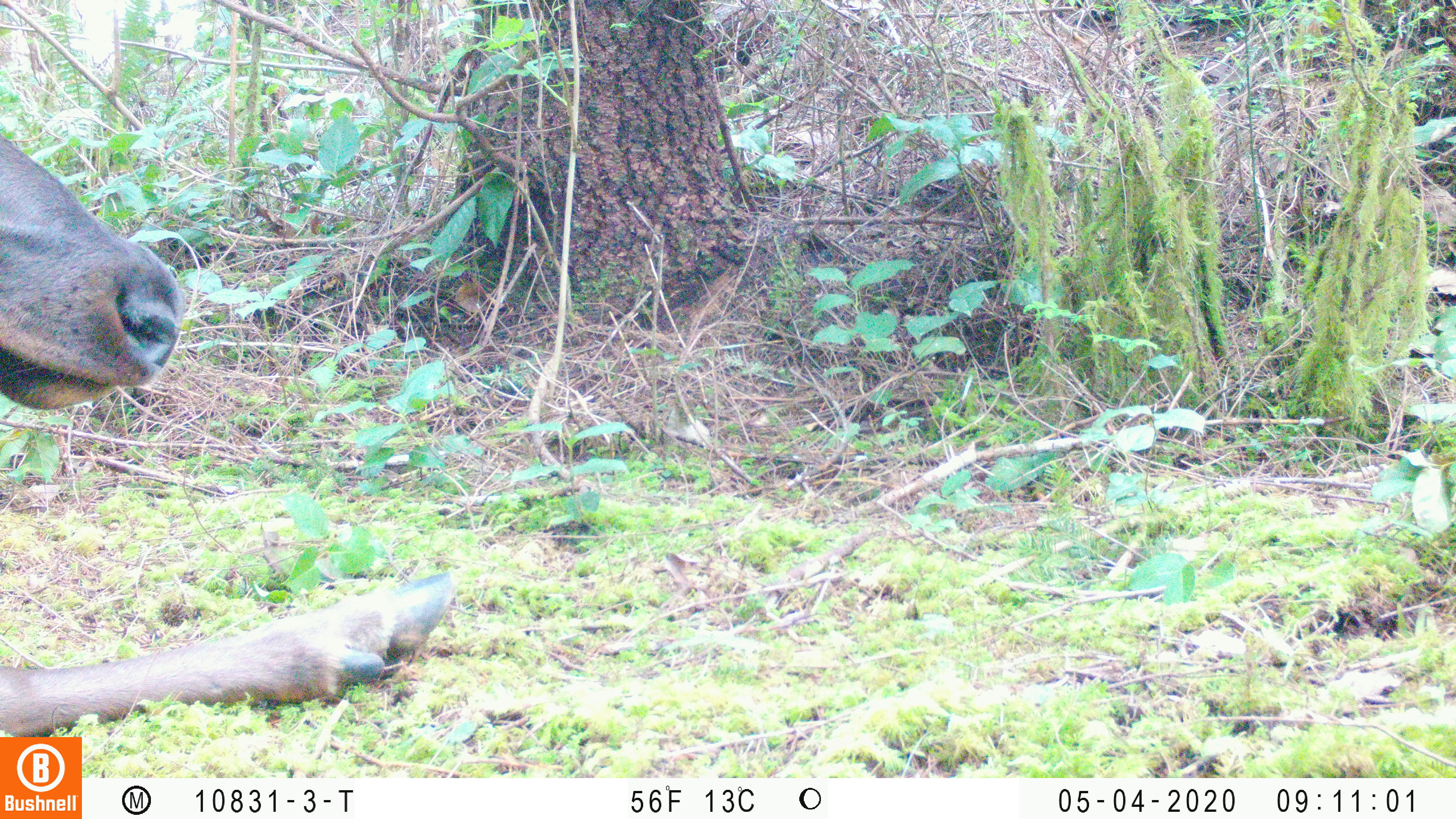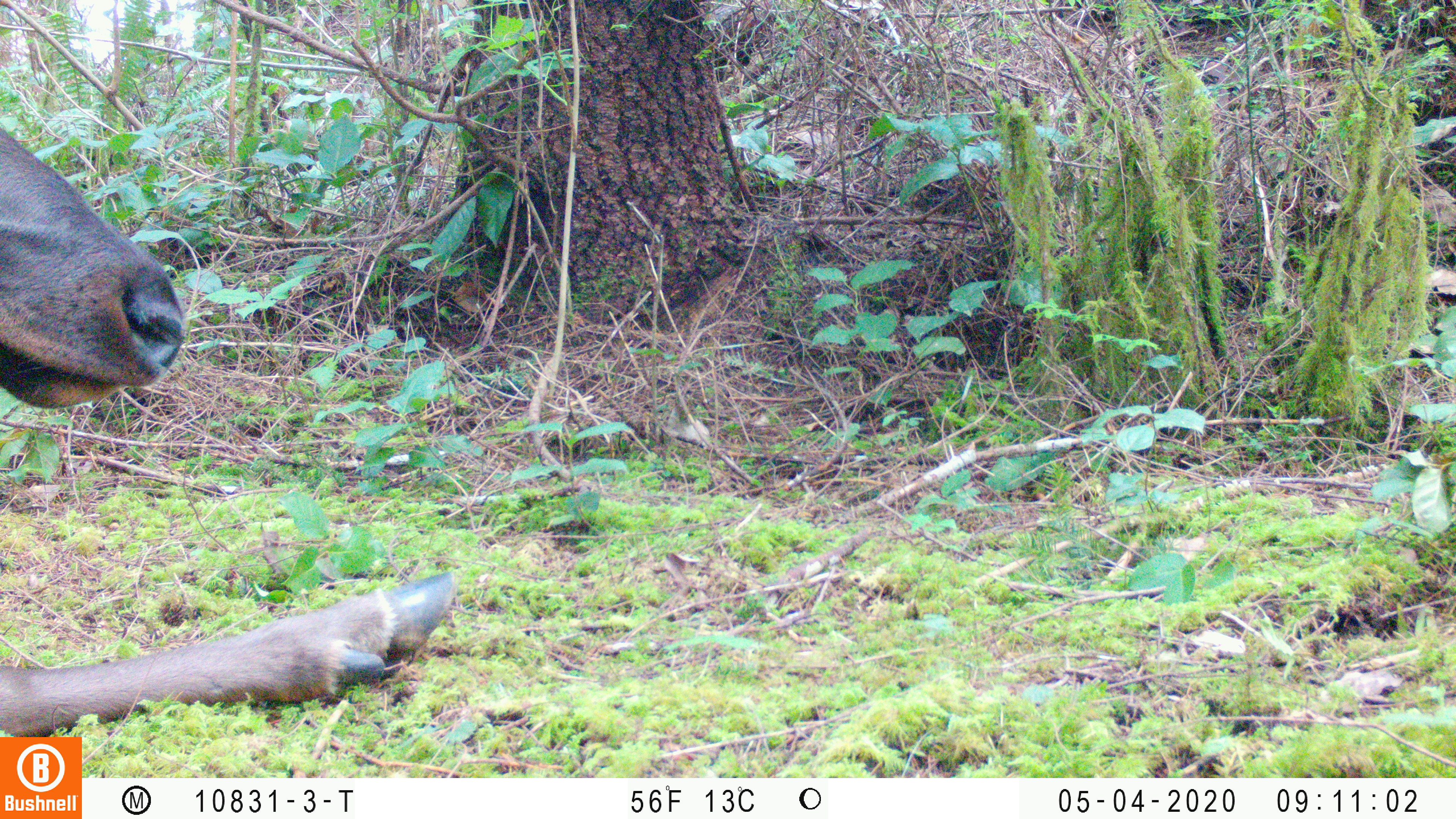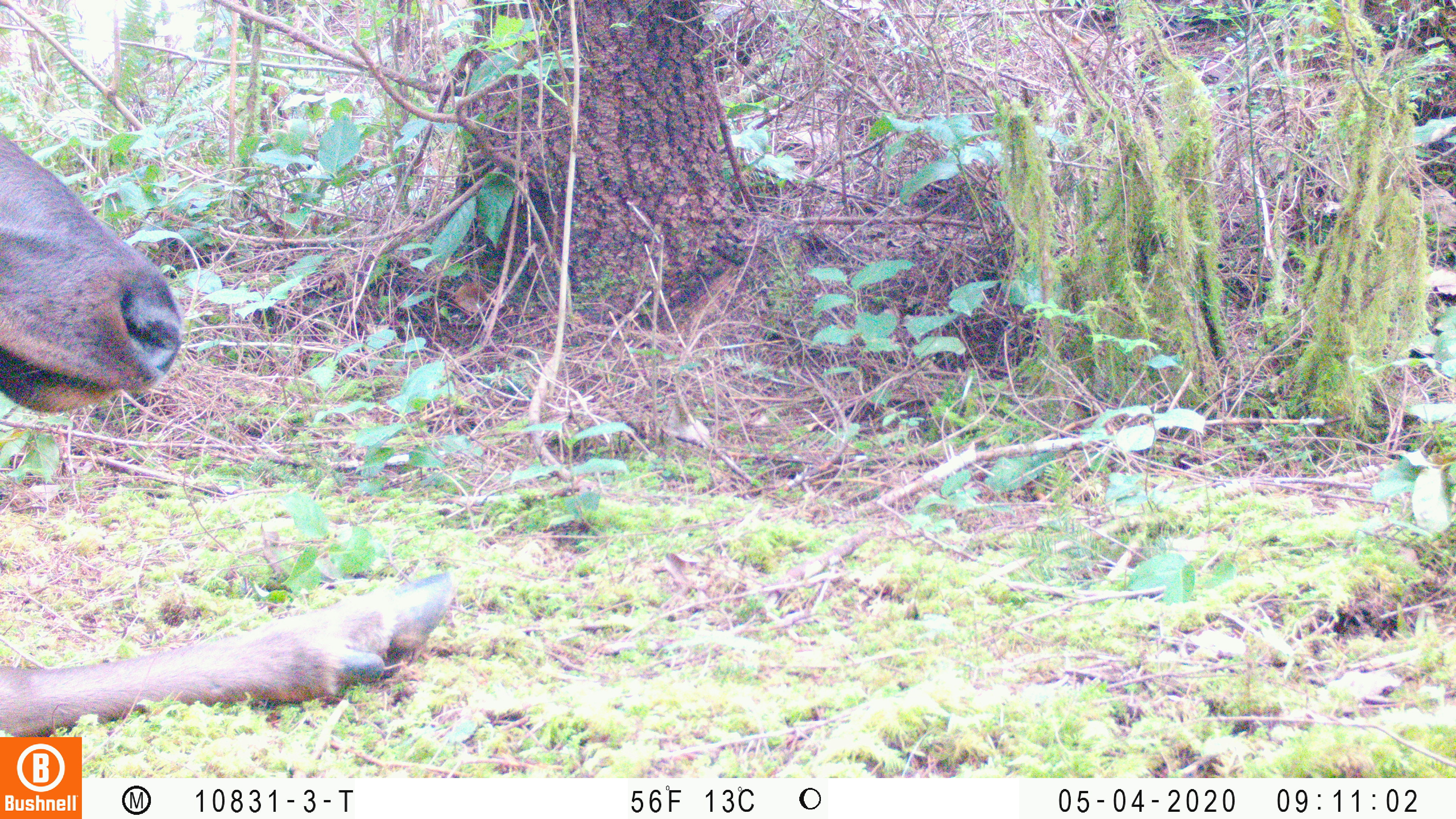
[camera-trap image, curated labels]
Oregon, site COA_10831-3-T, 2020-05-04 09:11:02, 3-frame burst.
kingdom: Animalia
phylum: Chordata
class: Mammalia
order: Artiodactyla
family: Cervidae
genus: Cervus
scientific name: Cervus canadensis roosevelti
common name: roosevelt elk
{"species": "roosevelt elk (Cervus canadensis roosevelti)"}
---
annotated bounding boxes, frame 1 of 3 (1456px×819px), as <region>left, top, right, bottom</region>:
roosevelt elk: <region>2, 129, 461, 730</region>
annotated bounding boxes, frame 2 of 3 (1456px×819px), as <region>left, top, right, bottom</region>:
roosevelt elk: <region>0, 122, 459, 732</region>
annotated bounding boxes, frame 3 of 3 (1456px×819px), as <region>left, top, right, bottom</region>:
roosevelt elk: <region>4, 118, 461, 732</region>